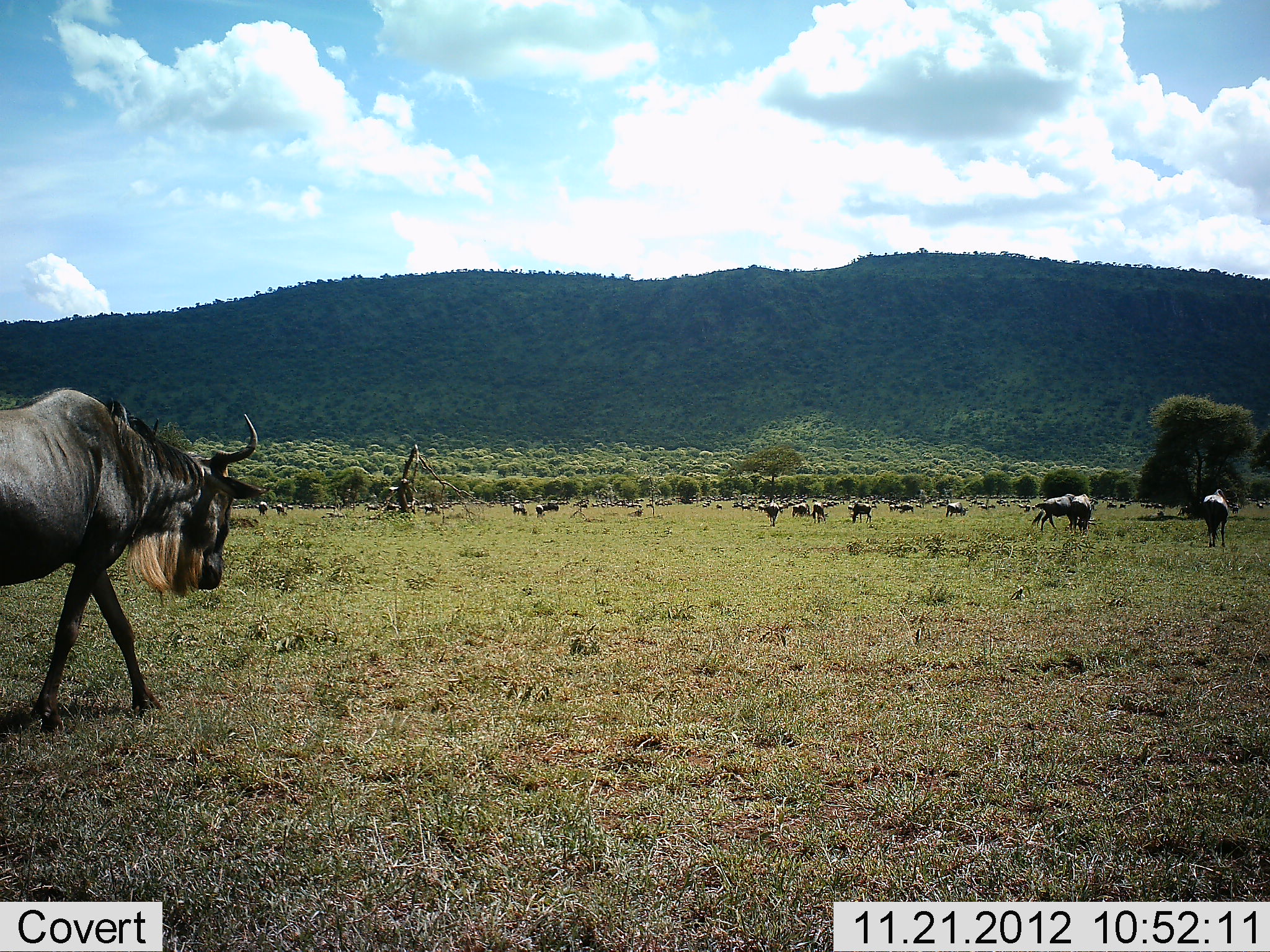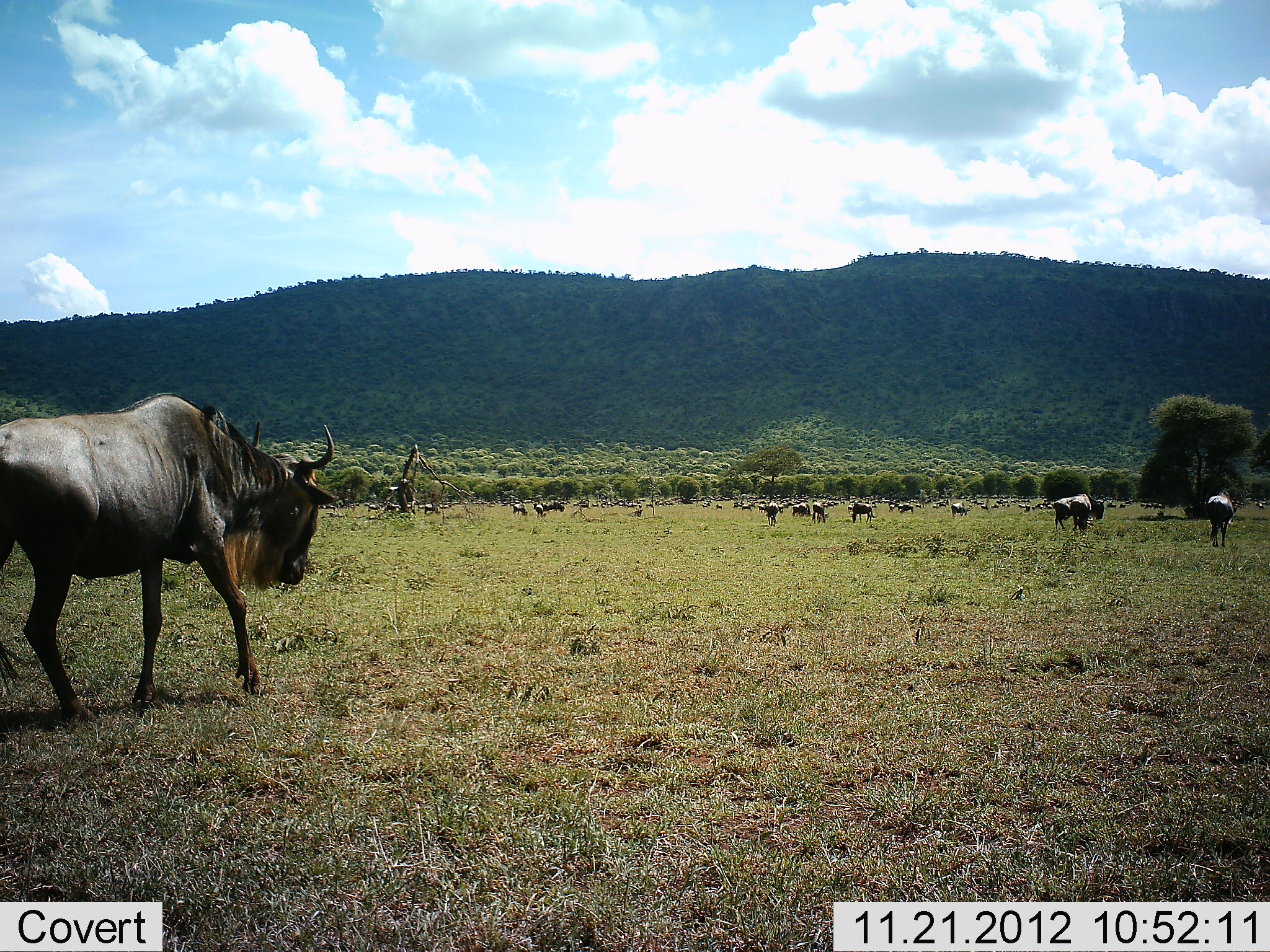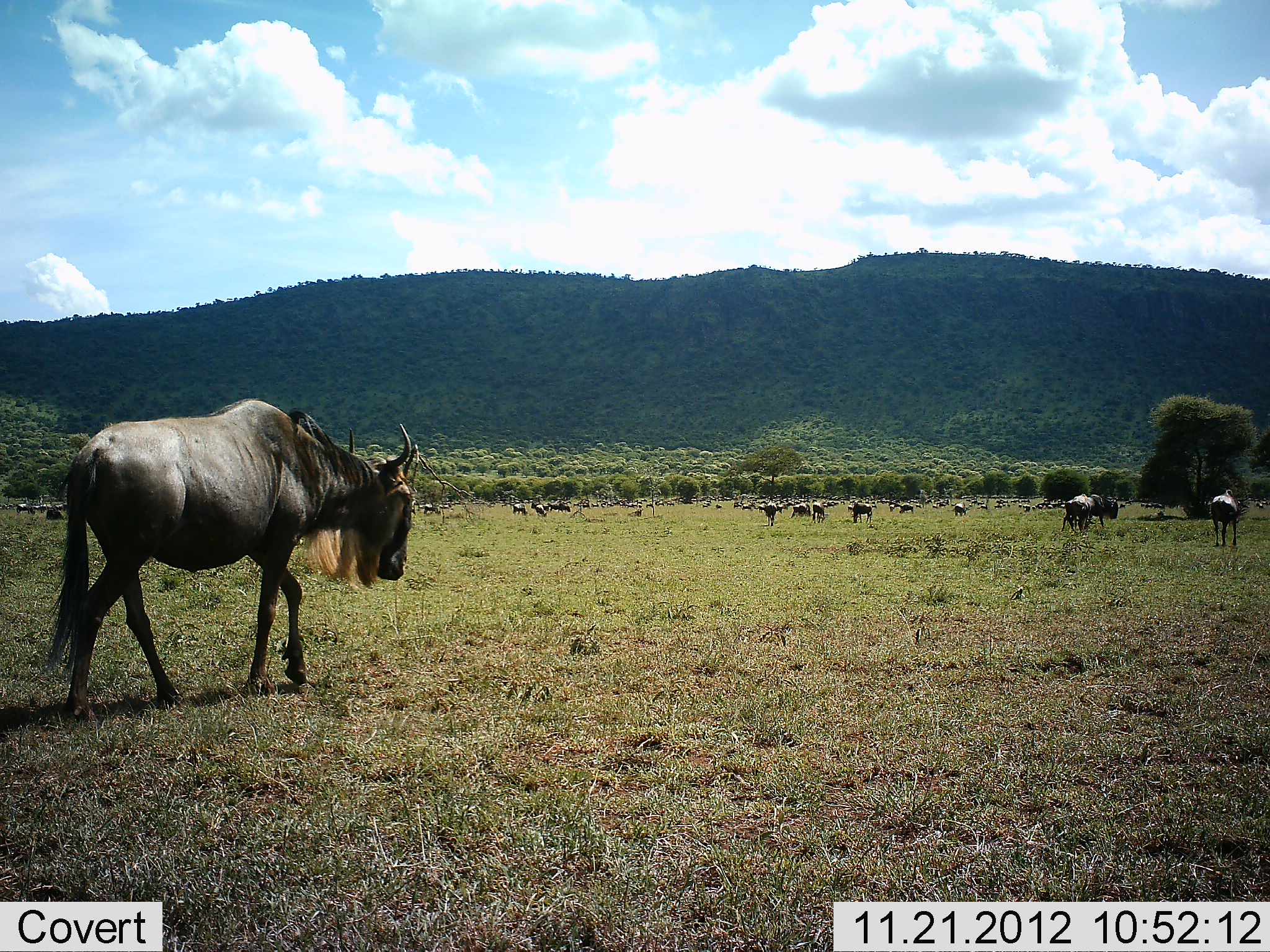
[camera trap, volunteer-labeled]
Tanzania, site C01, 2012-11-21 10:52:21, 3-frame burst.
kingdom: Animalia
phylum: Chordata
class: Mammalia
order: Artiodactyla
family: Bovidae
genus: Connochaetes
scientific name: Connochaetes taurinus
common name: blue wildebeest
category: wildebeest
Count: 11-50.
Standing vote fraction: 43%.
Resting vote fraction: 14%.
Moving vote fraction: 93%.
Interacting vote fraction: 7%.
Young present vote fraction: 0%.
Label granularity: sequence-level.